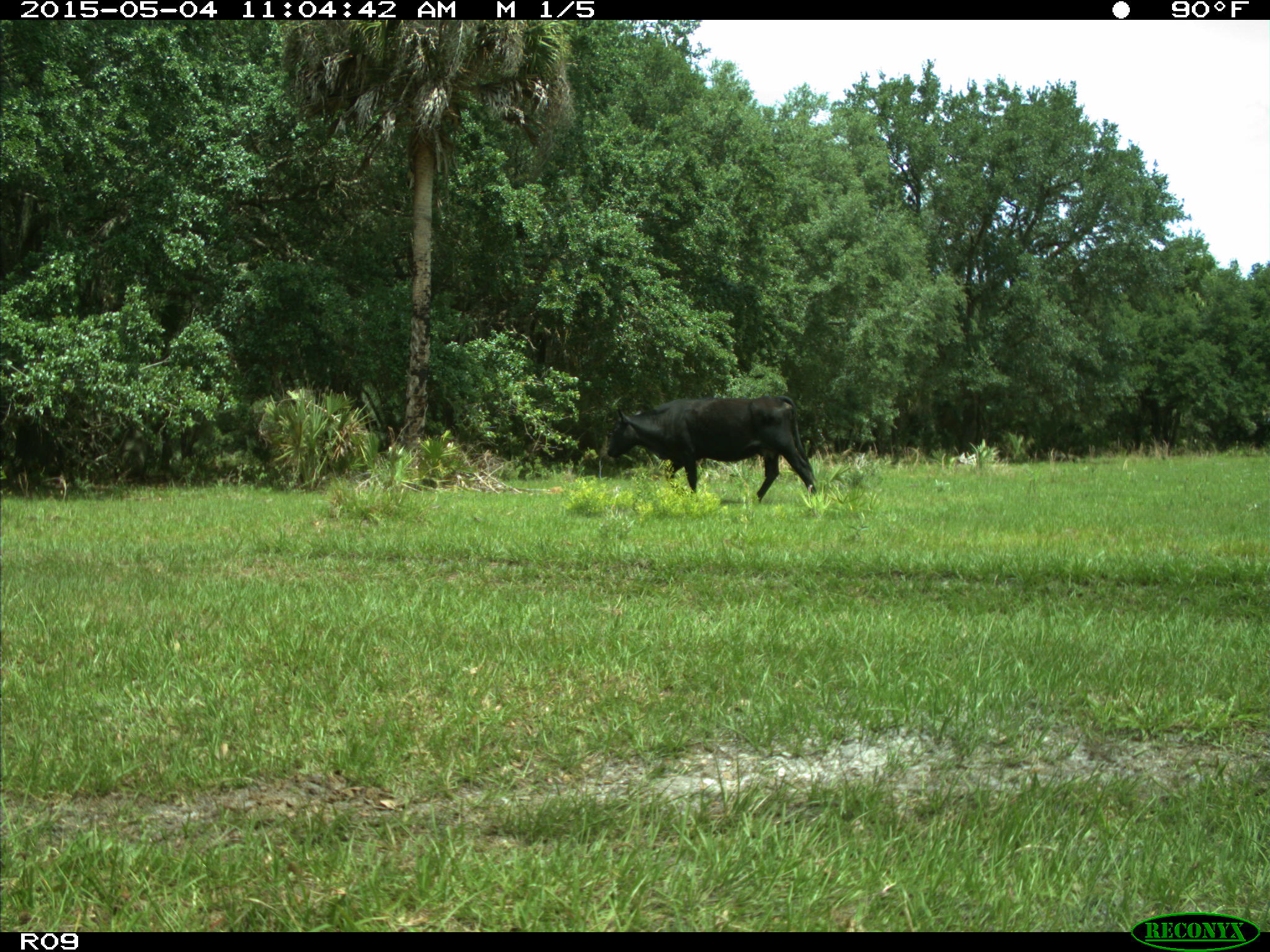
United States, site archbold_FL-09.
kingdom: Animalia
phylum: Chordata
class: Mammalia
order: Artiodactyla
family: Bovidae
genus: Bos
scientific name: Bos taurus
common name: domestic cow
Bos taurus (domestic cow).